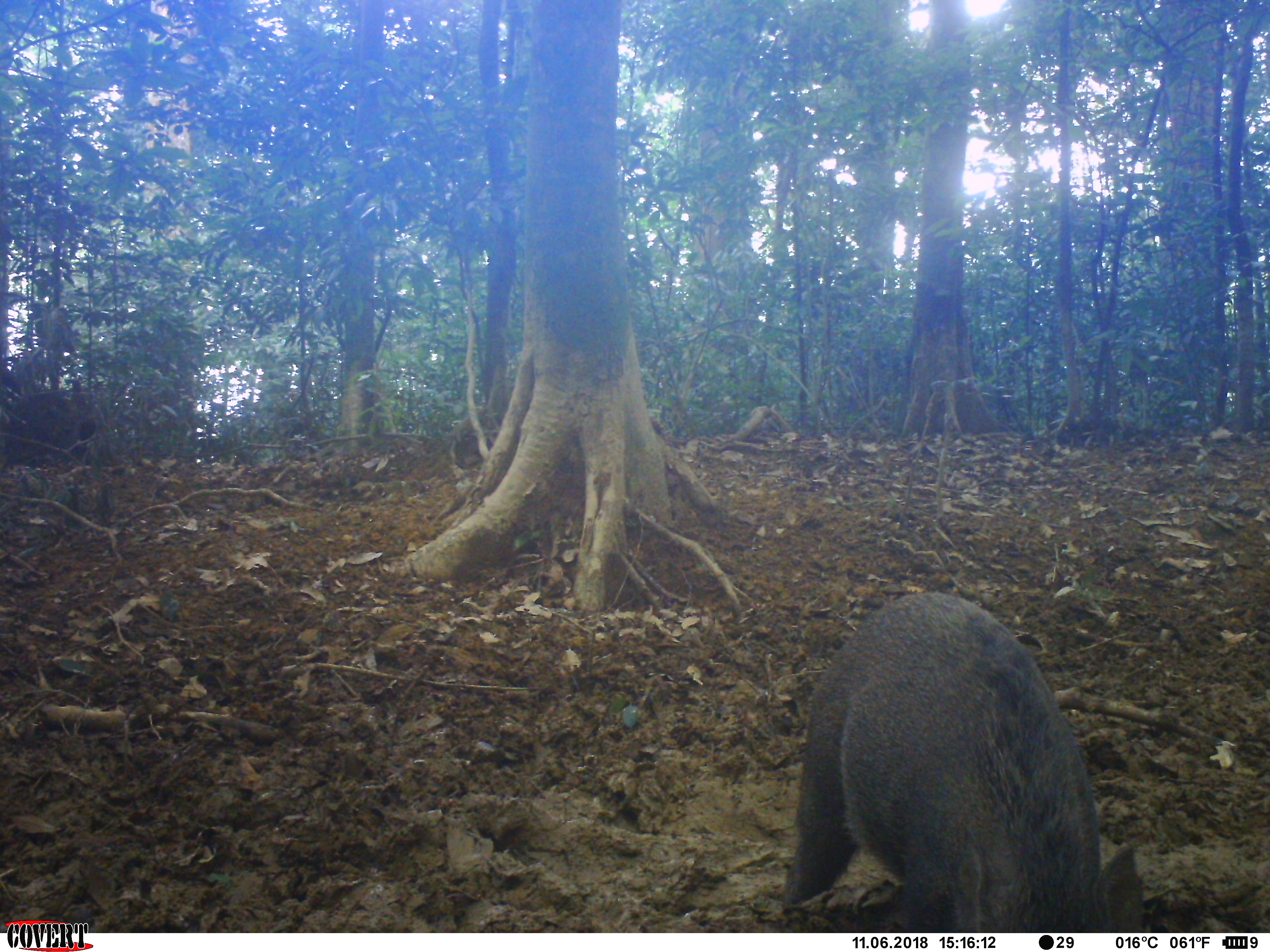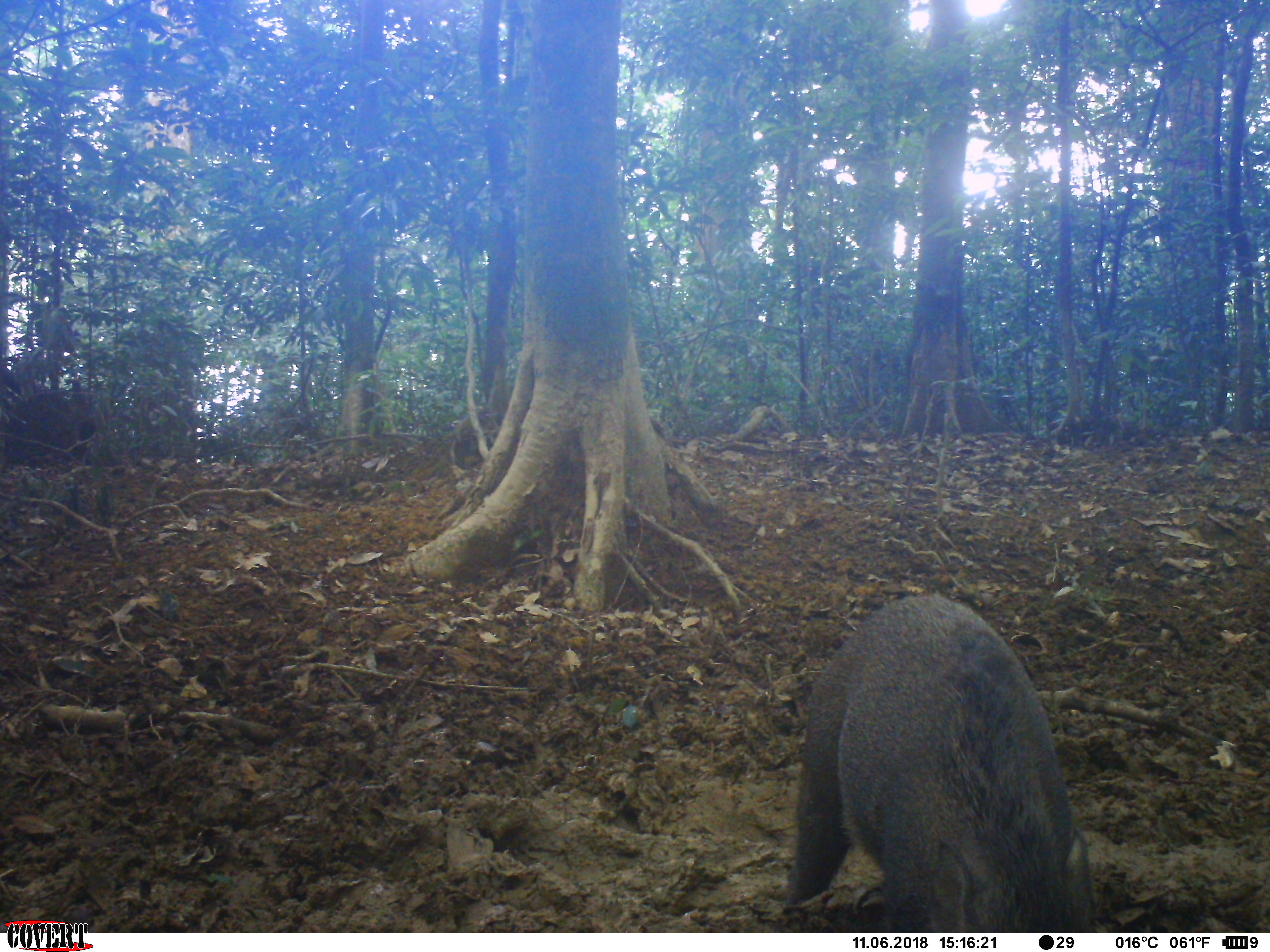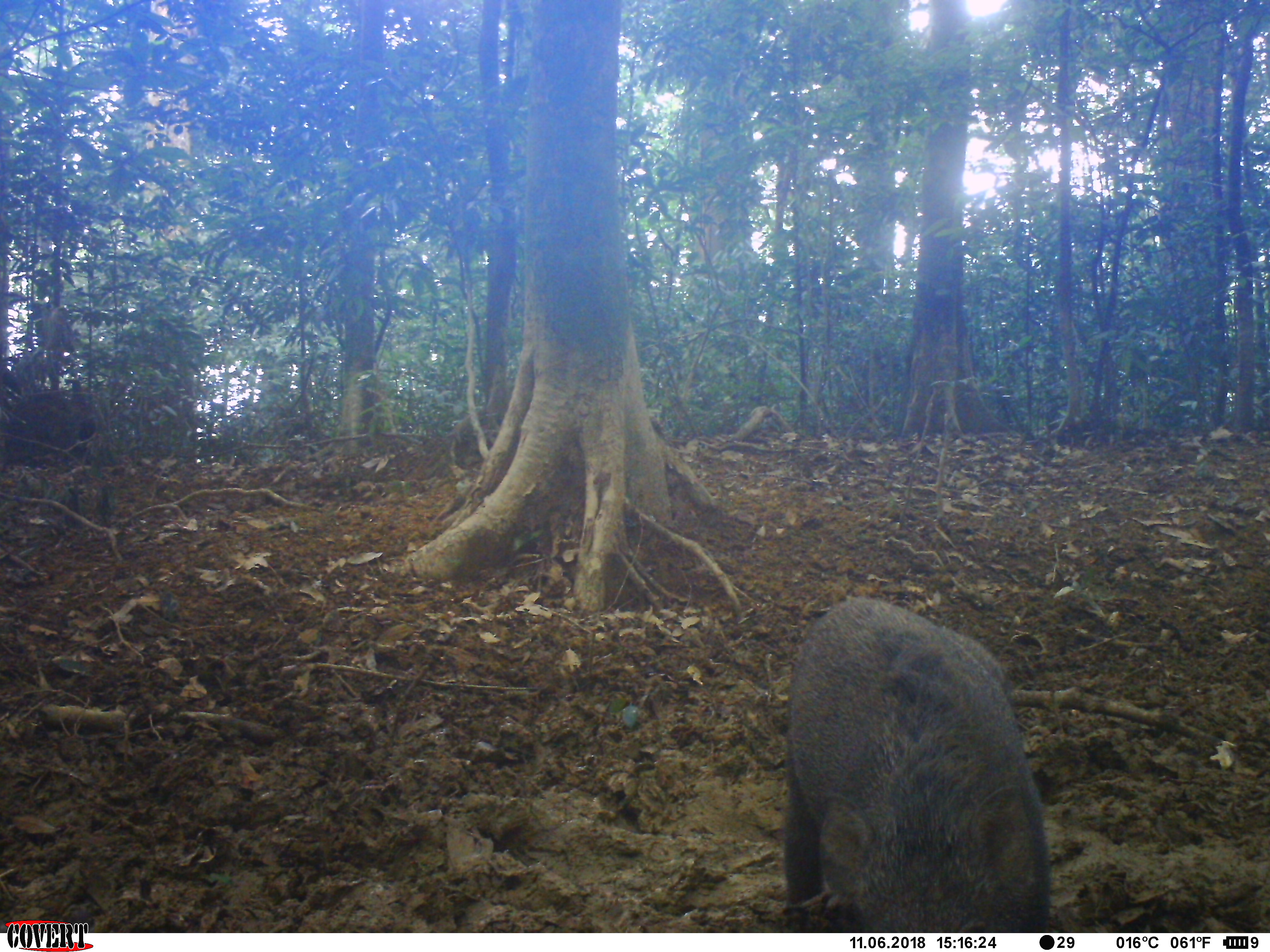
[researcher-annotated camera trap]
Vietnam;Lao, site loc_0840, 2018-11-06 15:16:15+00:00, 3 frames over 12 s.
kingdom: Animalia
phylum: Chordata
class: Mammalia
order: Artiodactyla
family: Suidae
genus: Sus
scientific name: Sus scrofa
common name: eurasian wild pig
Eurasian wild pig (Sus scrofa). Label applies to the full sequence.